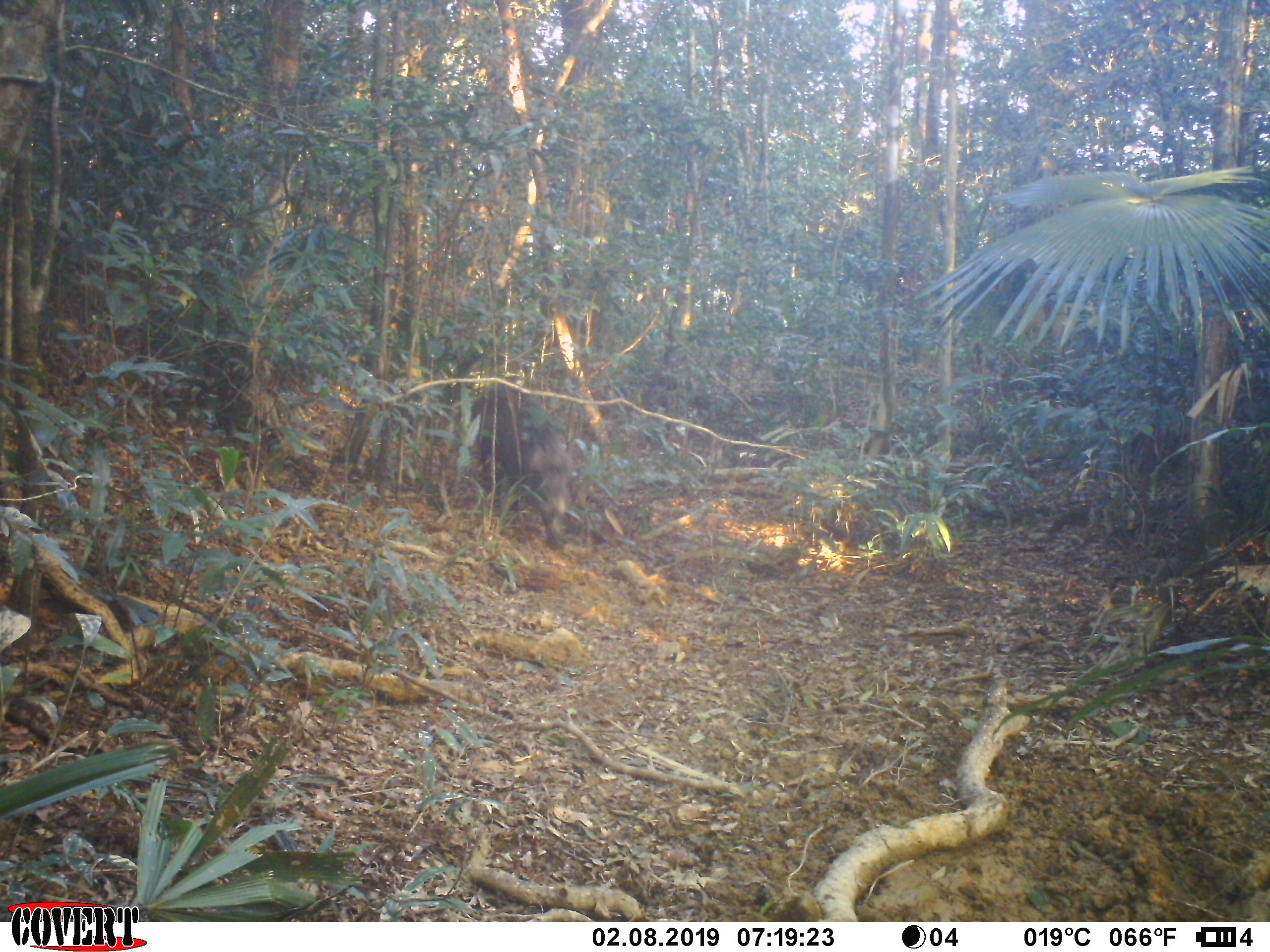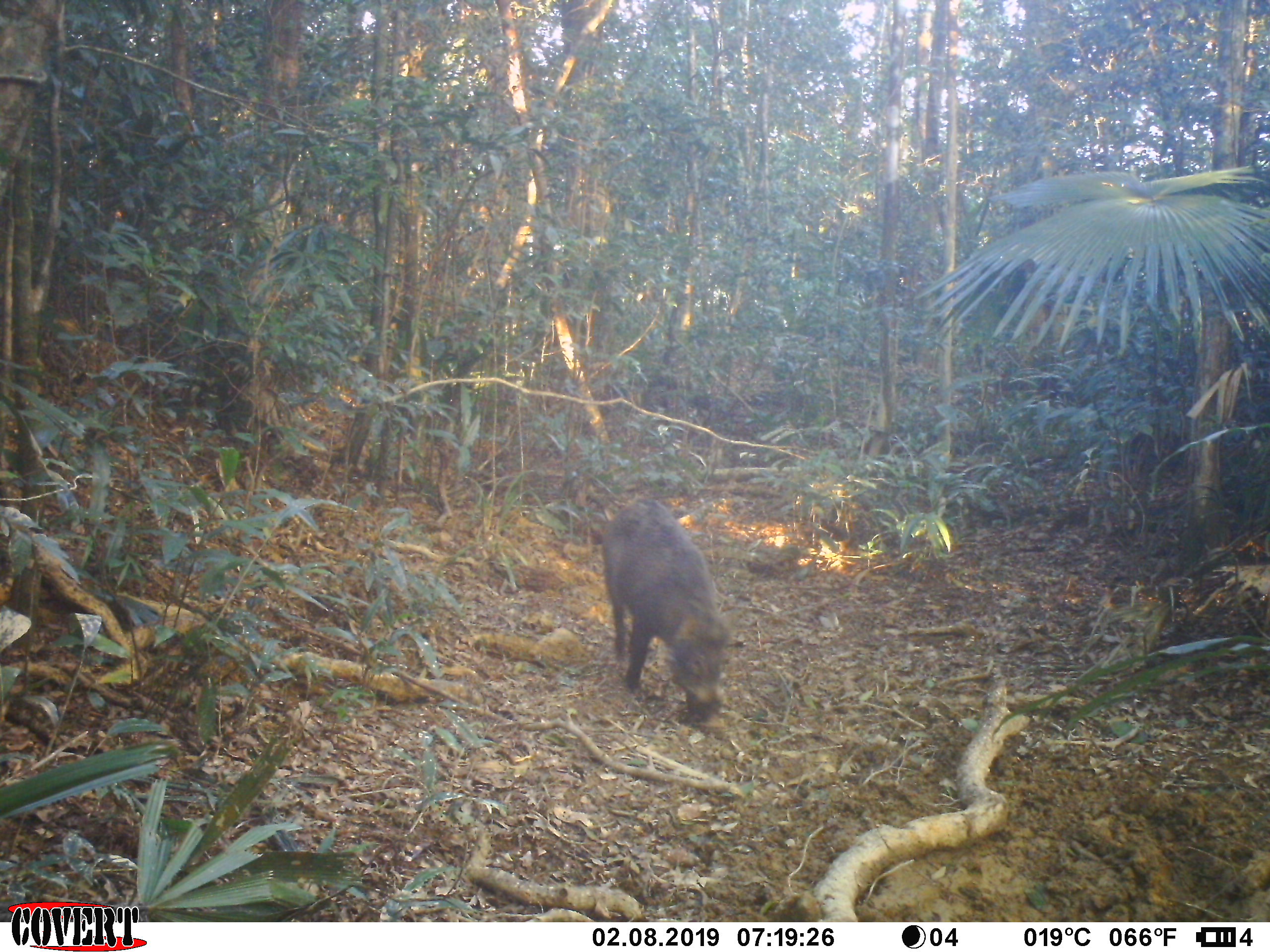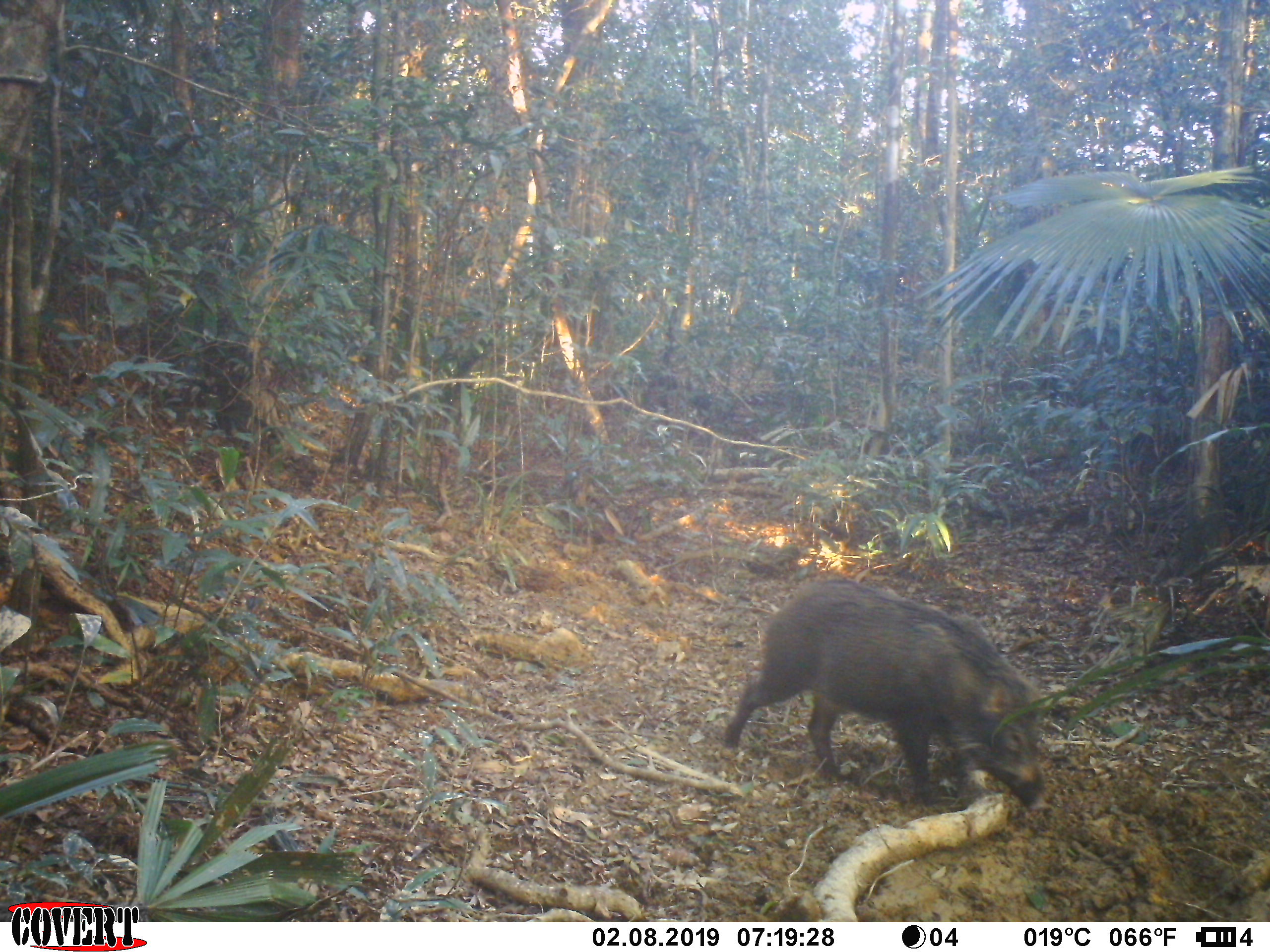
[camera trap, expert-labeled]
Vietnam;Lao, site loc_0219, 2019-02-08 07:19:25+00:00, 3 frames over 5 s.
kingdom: Animalia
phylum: Chordata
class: Mammalia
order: Artiodactyla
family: Suidae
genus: Sus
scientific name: Sus scrofa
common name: eurasian wild pig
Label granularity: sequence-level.